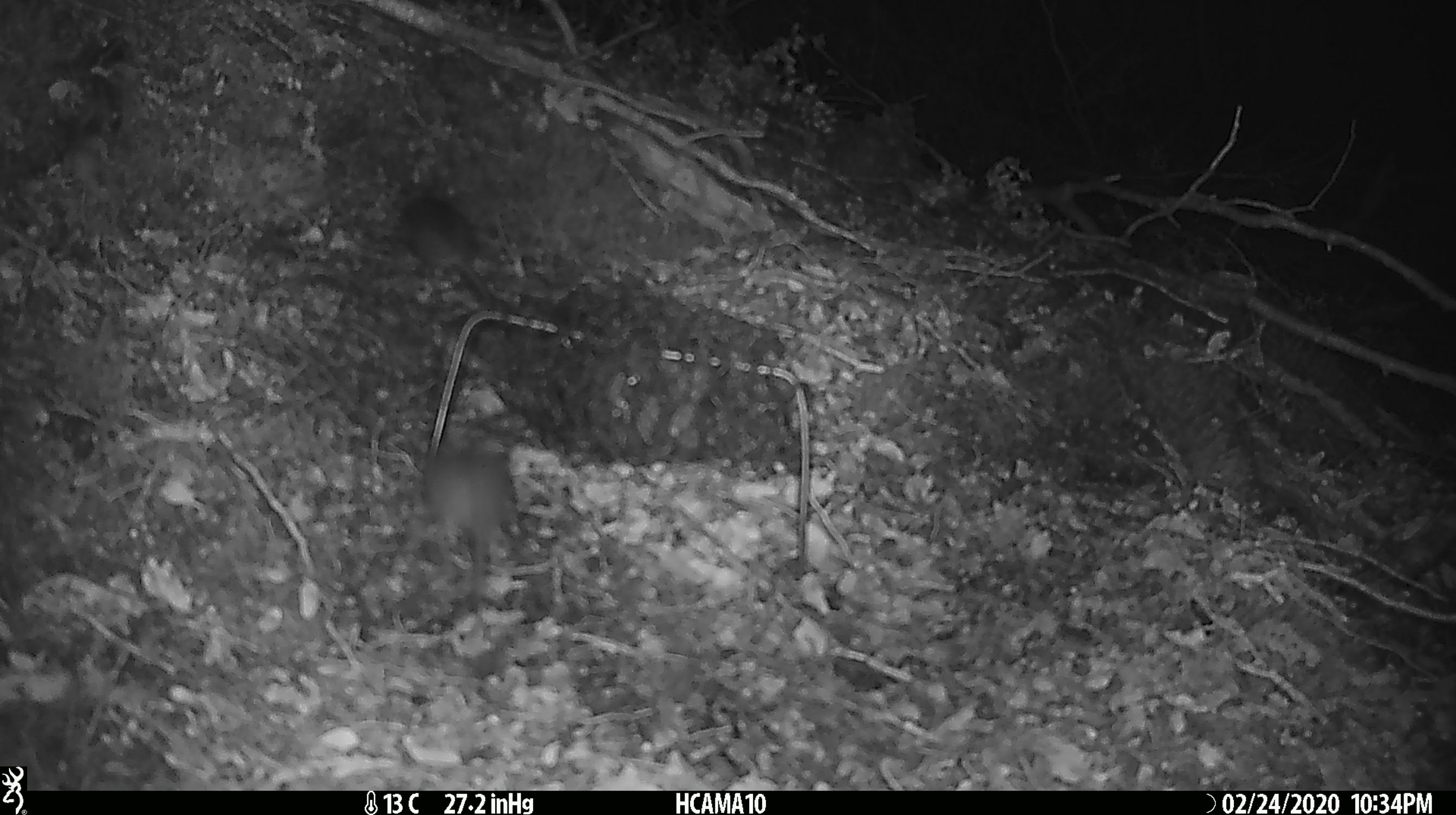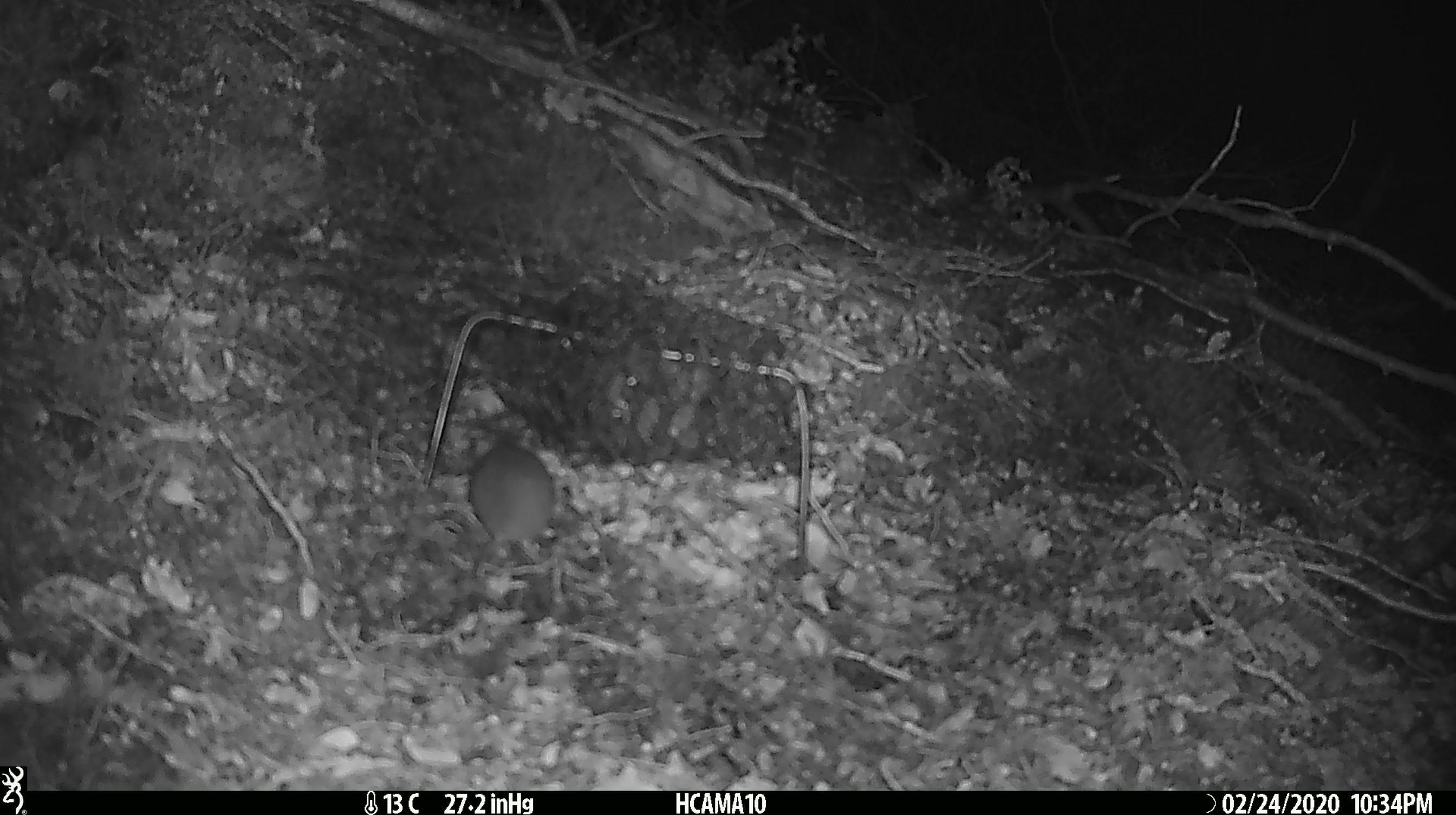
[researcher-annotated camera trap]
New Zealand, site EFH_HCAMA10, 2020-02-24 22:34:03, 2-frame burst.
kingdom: Animalia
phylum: Chordata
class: Mammalia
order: Rodentia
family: Muridae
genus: Mus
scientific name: Mus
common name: mouse